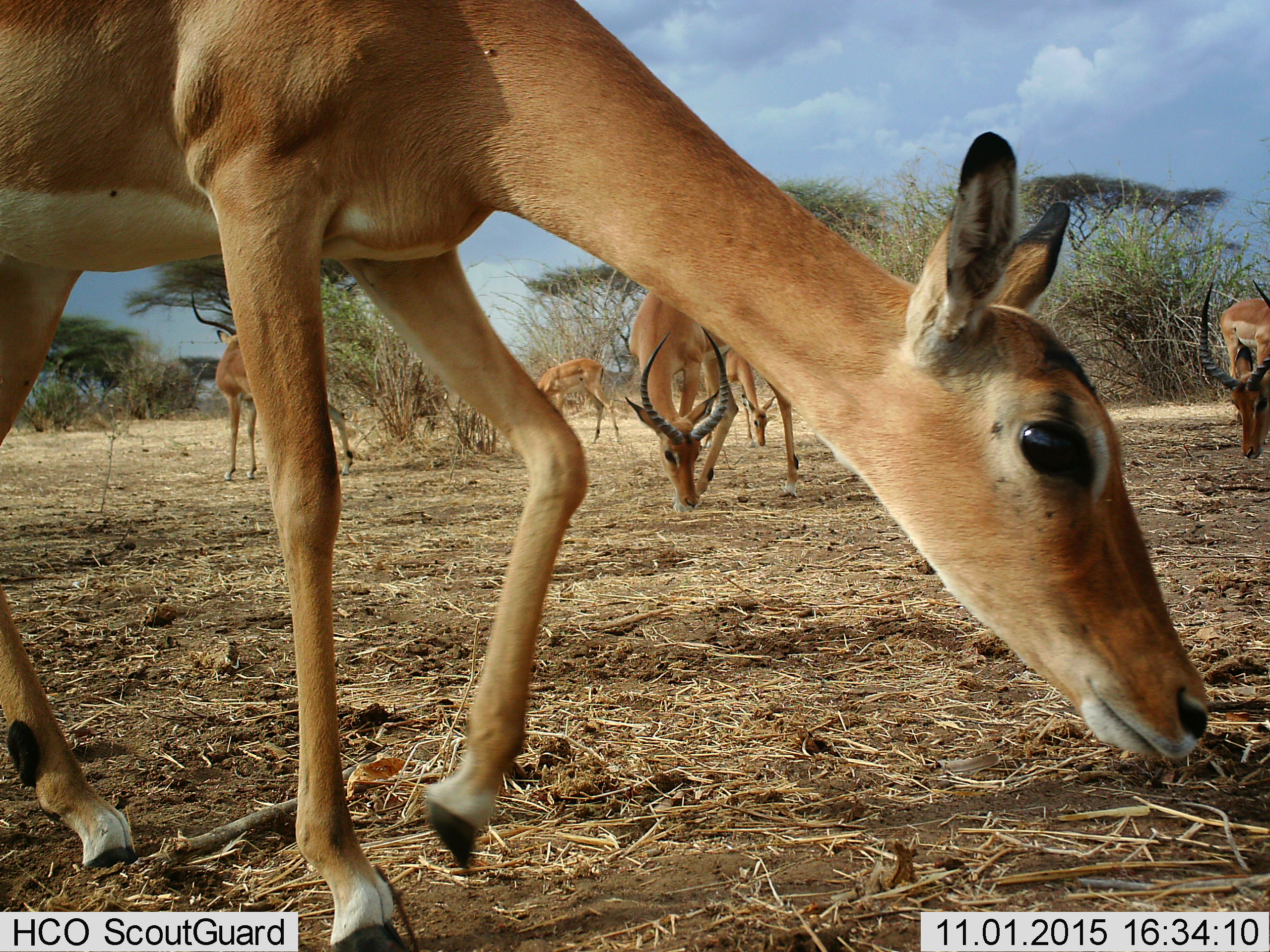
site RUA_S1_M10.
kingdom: Animalia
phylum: Chordata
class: Mammalia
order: Artiodactyla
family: Bovidae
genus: Aepyceros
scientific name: Aepyceros melampus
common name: impala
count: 6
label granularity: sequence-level